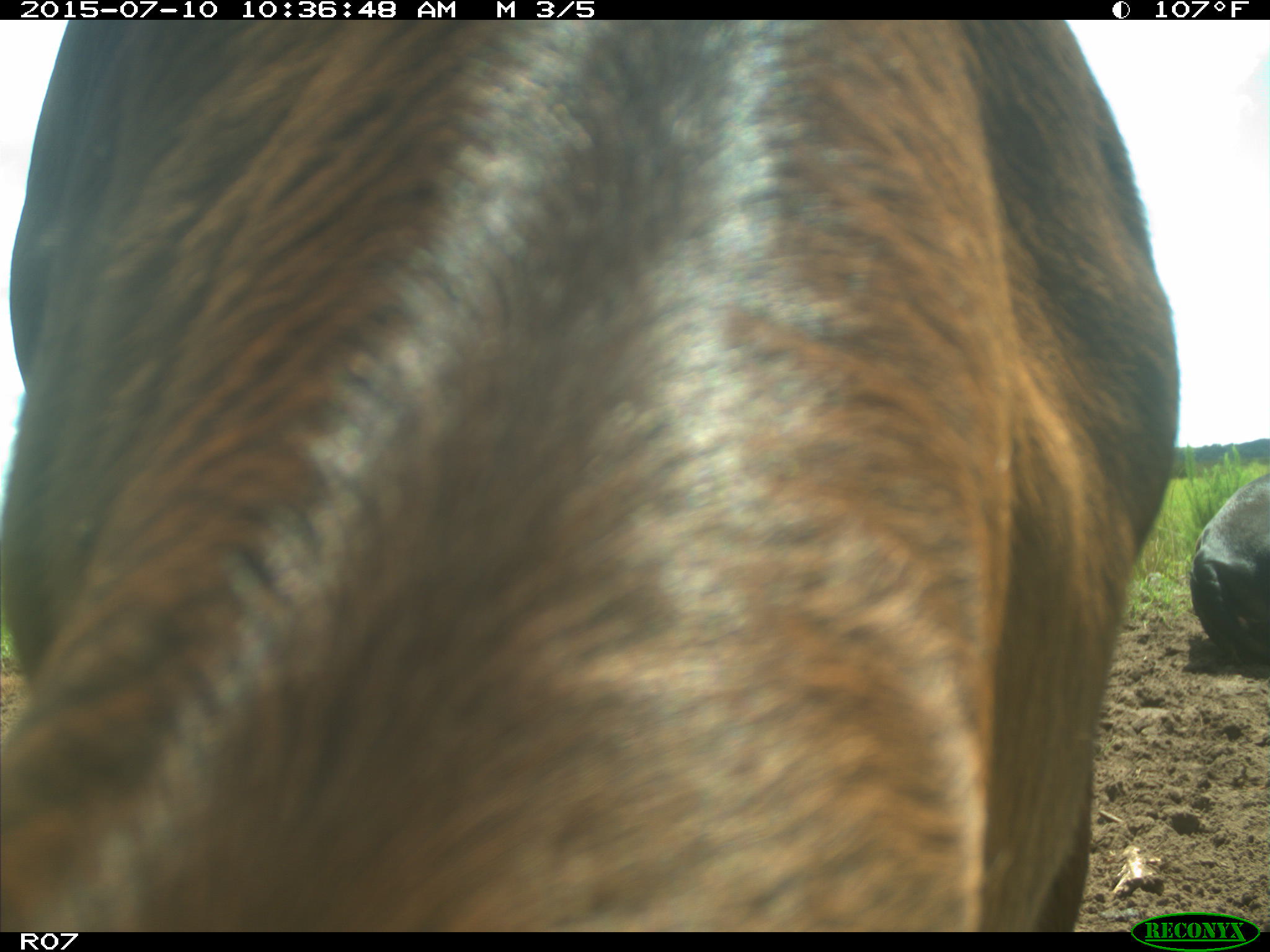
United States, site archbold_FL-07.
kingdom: Animalia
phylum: Chordata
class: Mammalia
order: Artiodactyla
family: Bovidae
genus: Bos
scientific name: Bos taurus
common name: domestic cow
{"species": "Bos taurus (domestic cow)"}